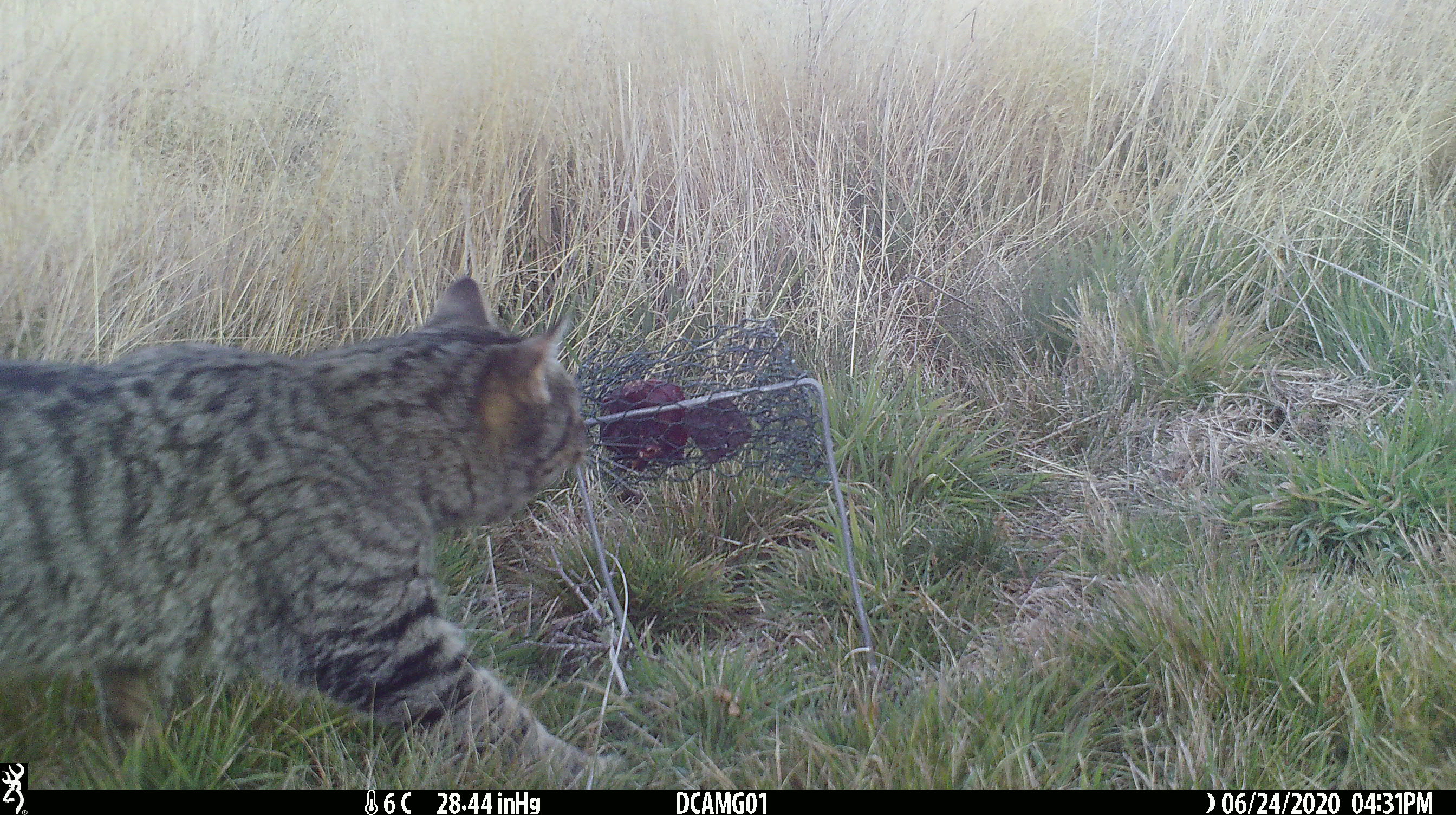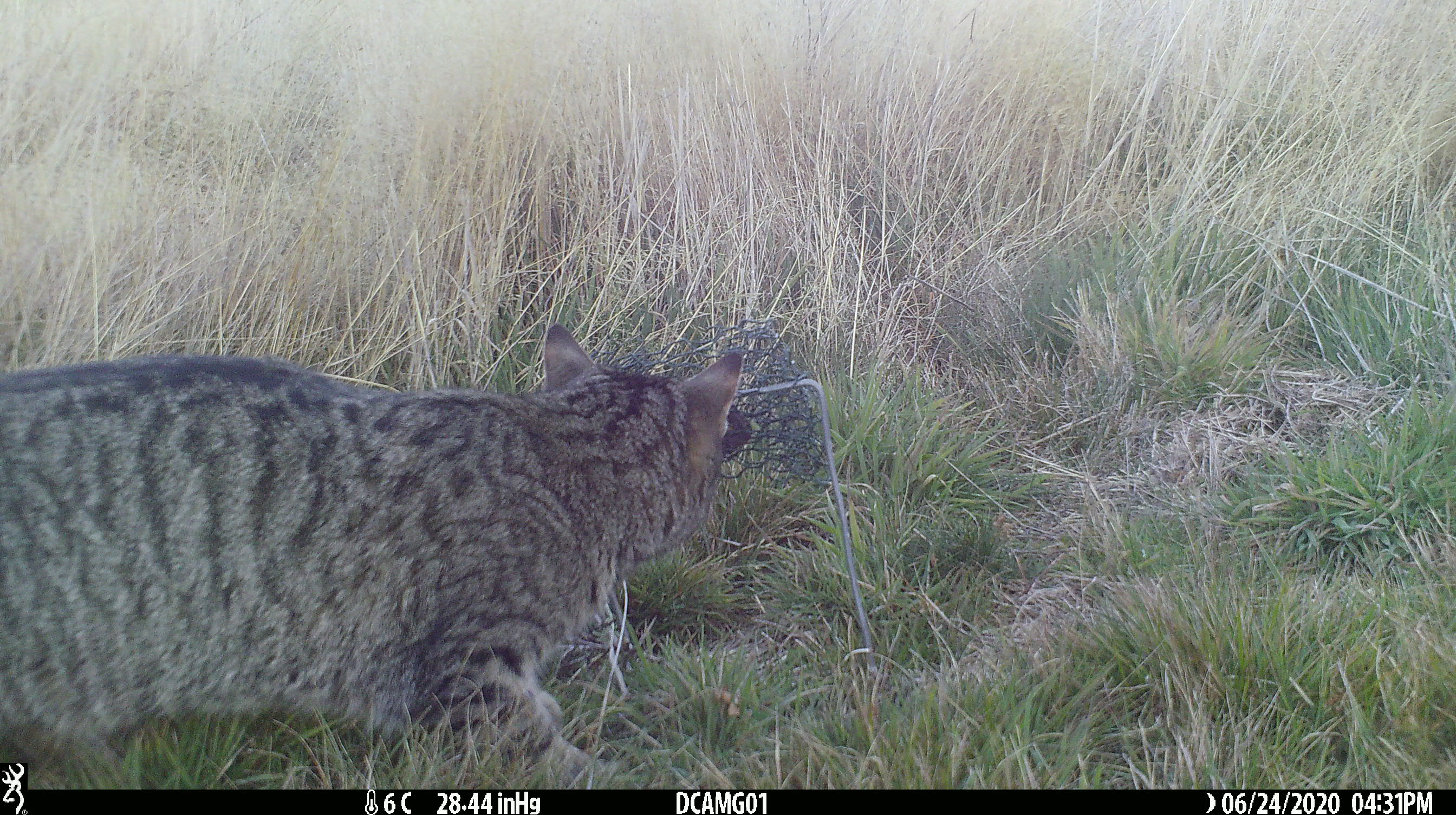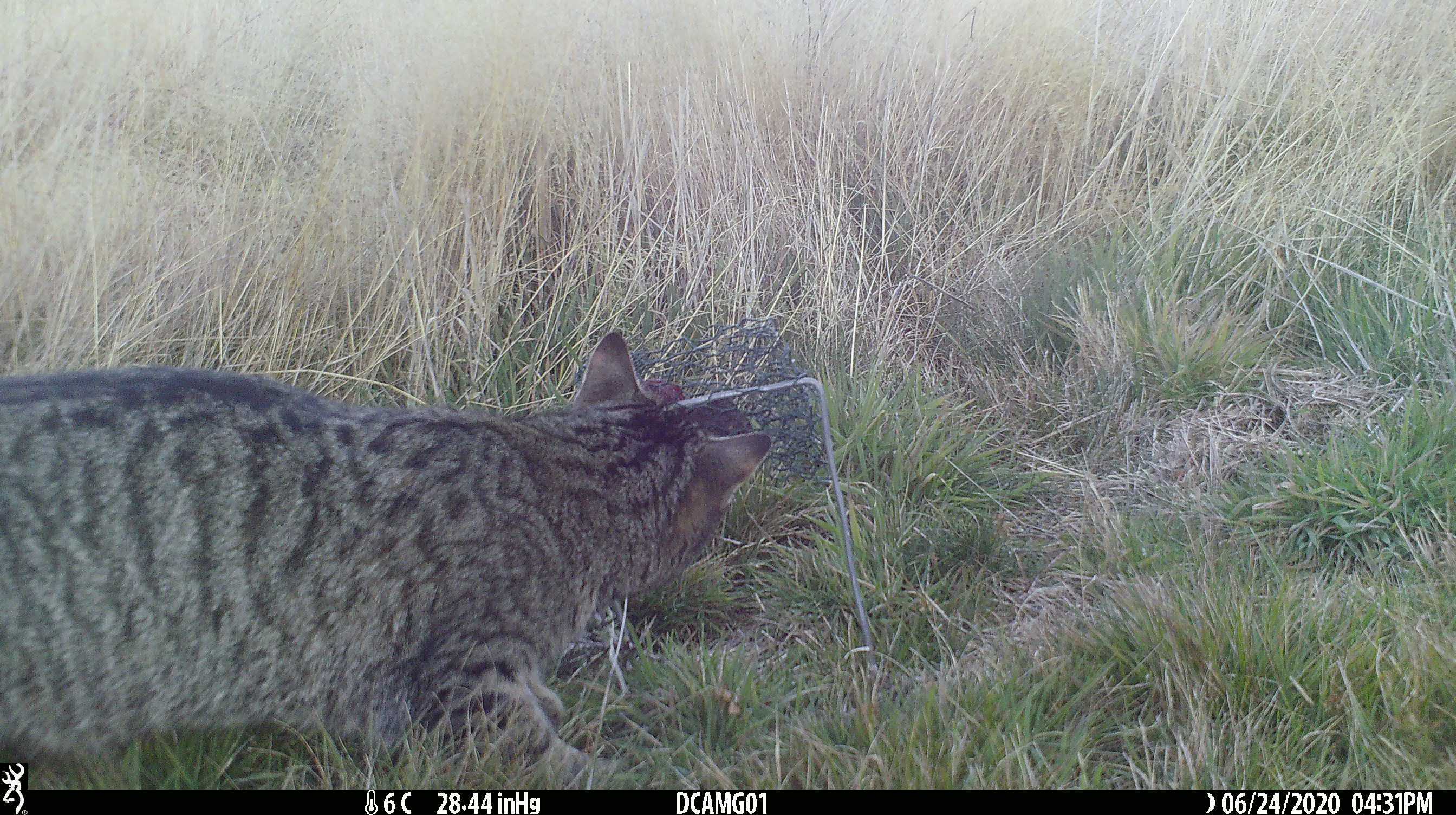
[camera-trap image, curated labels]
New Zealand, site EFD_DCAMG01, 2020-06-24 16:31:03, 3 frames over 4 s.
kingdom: Animalia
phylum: Chordata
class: Mammalia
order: Carnivora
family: Felidae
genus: Felis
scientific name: Felis catus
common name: domestic cat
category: cat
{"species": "cat (domestic cat) (Felis catus)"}